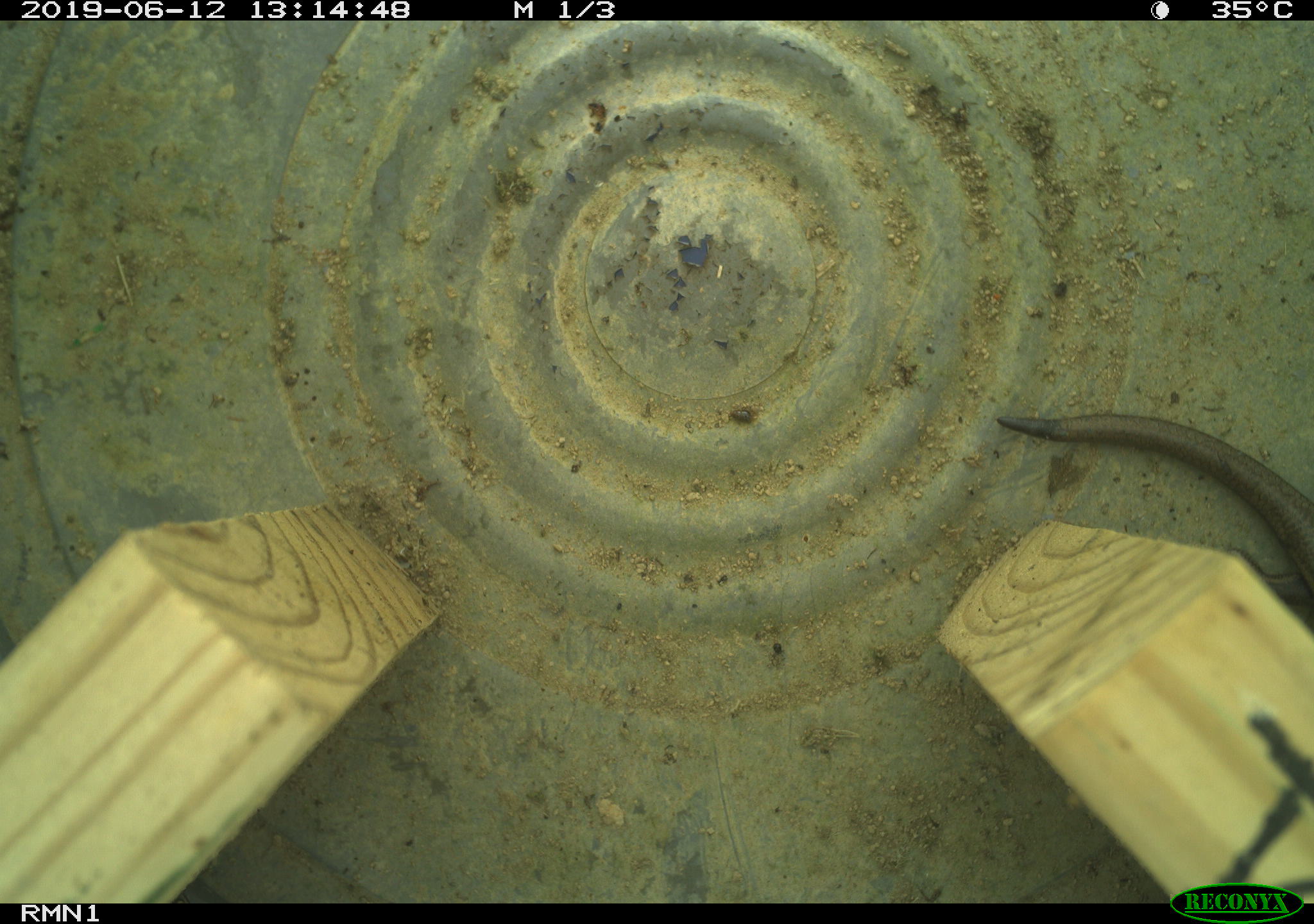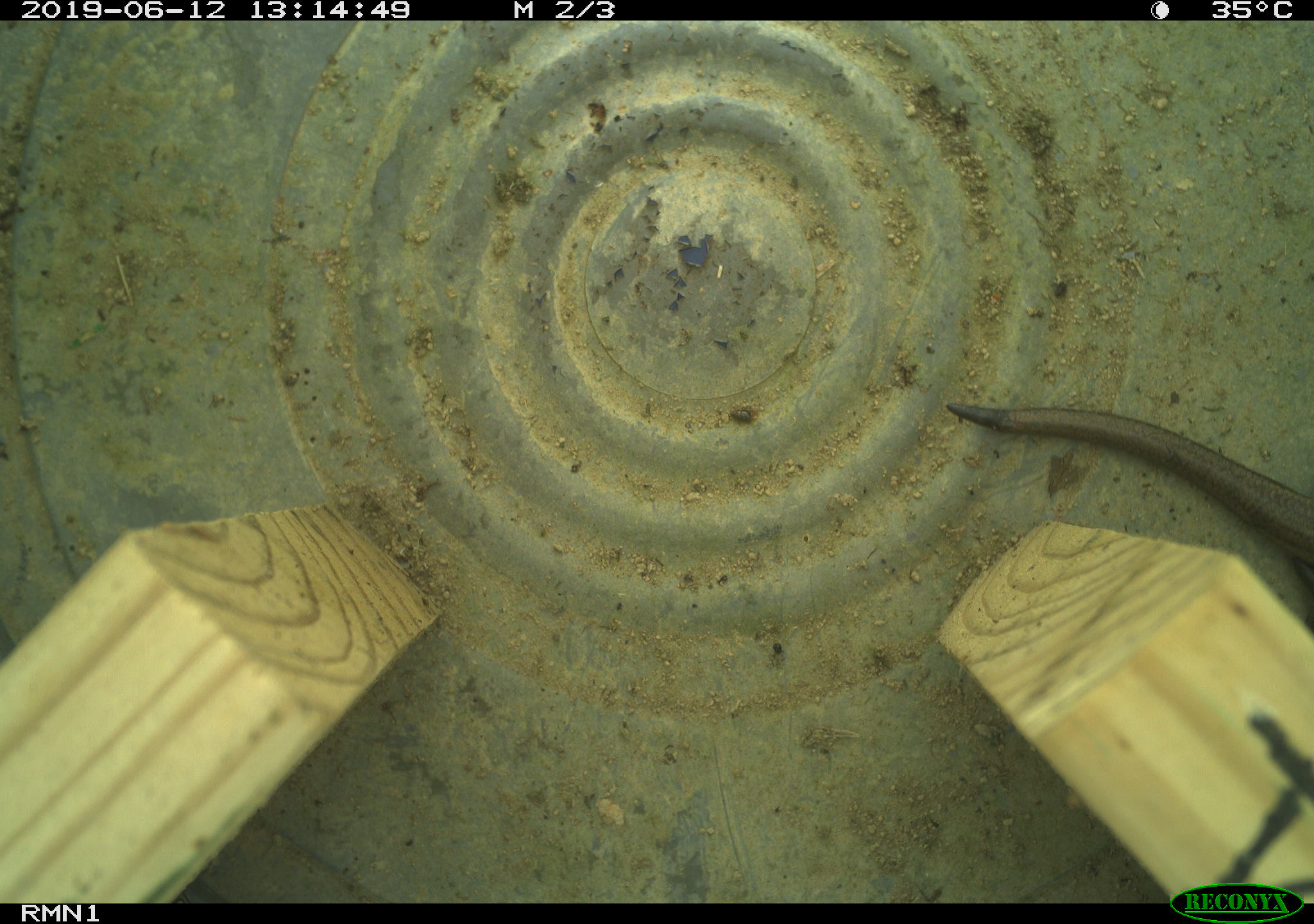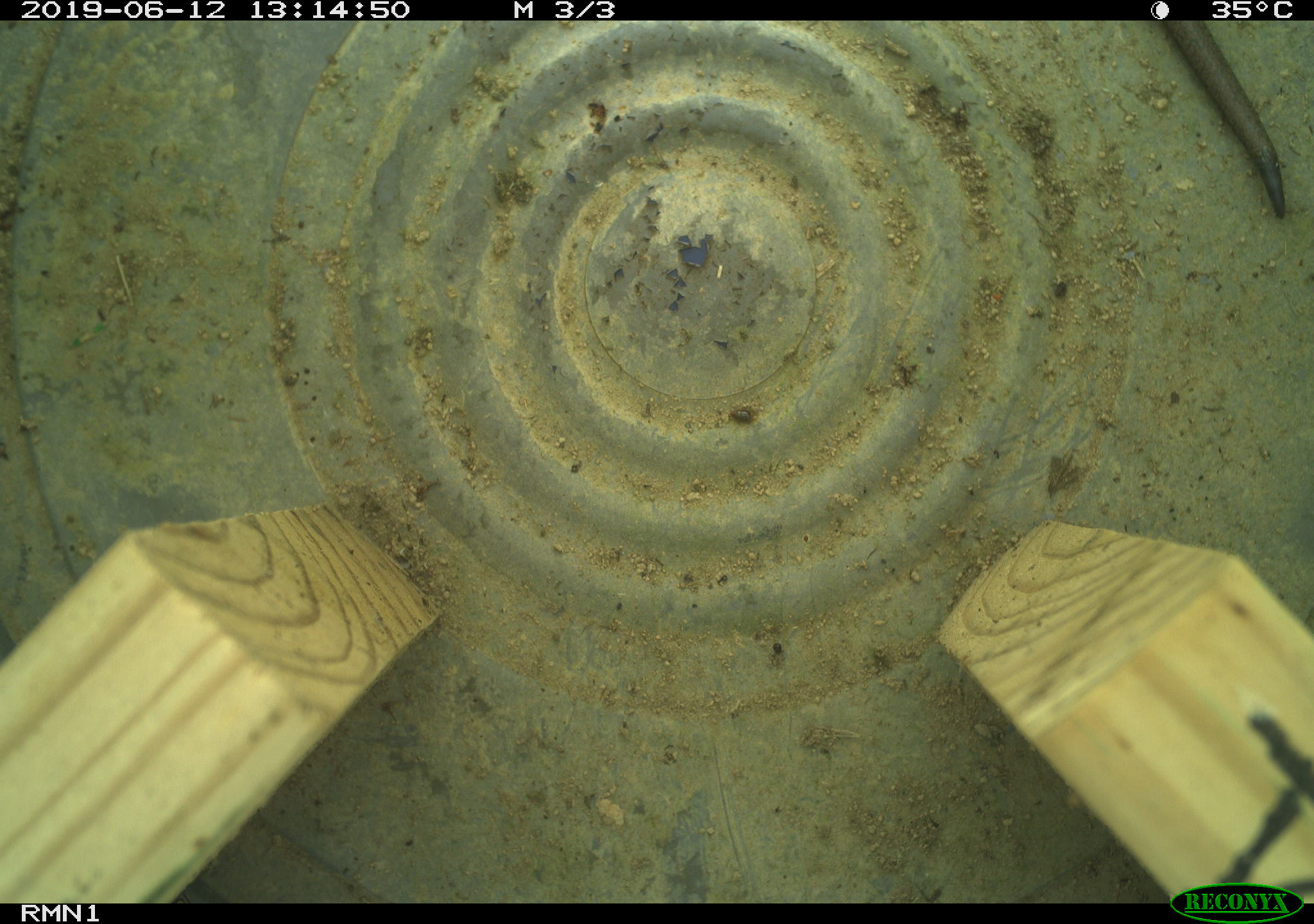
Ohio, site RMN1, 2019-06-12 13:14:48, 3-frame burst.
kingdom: Animalia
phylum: Chordata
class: Reptilia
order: Squamata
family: Scincidae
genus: Plestiodon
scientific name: Plestiodon fasciatus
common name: common five-lined skink